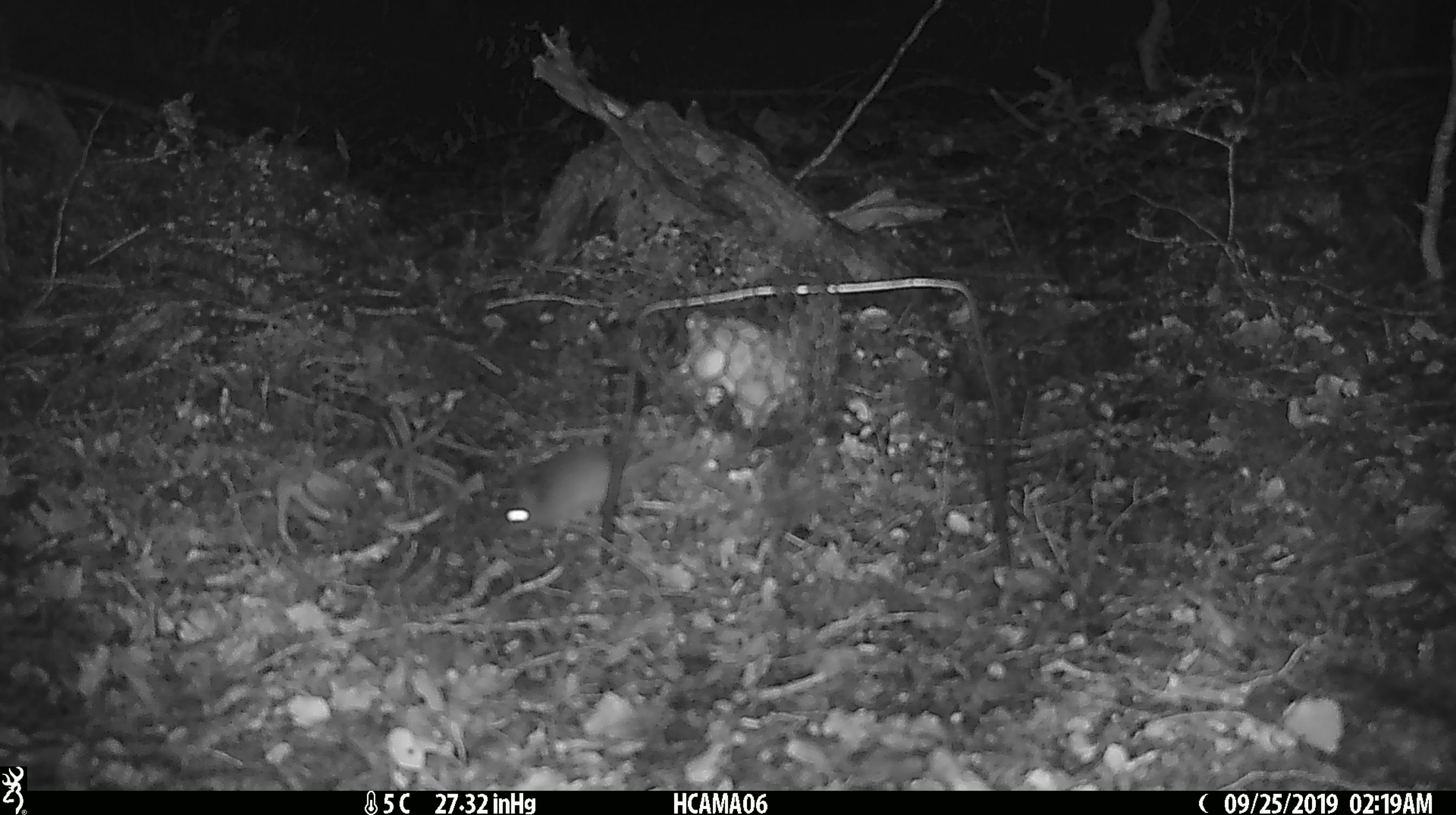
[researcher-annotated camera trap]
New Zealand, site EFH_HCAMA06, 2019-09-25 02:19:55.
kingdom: Animalia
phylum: Chordata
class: Mammalia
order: Rodentia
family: Muridae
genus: Mus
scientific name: Mus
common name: mouse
Mouse (Mus).